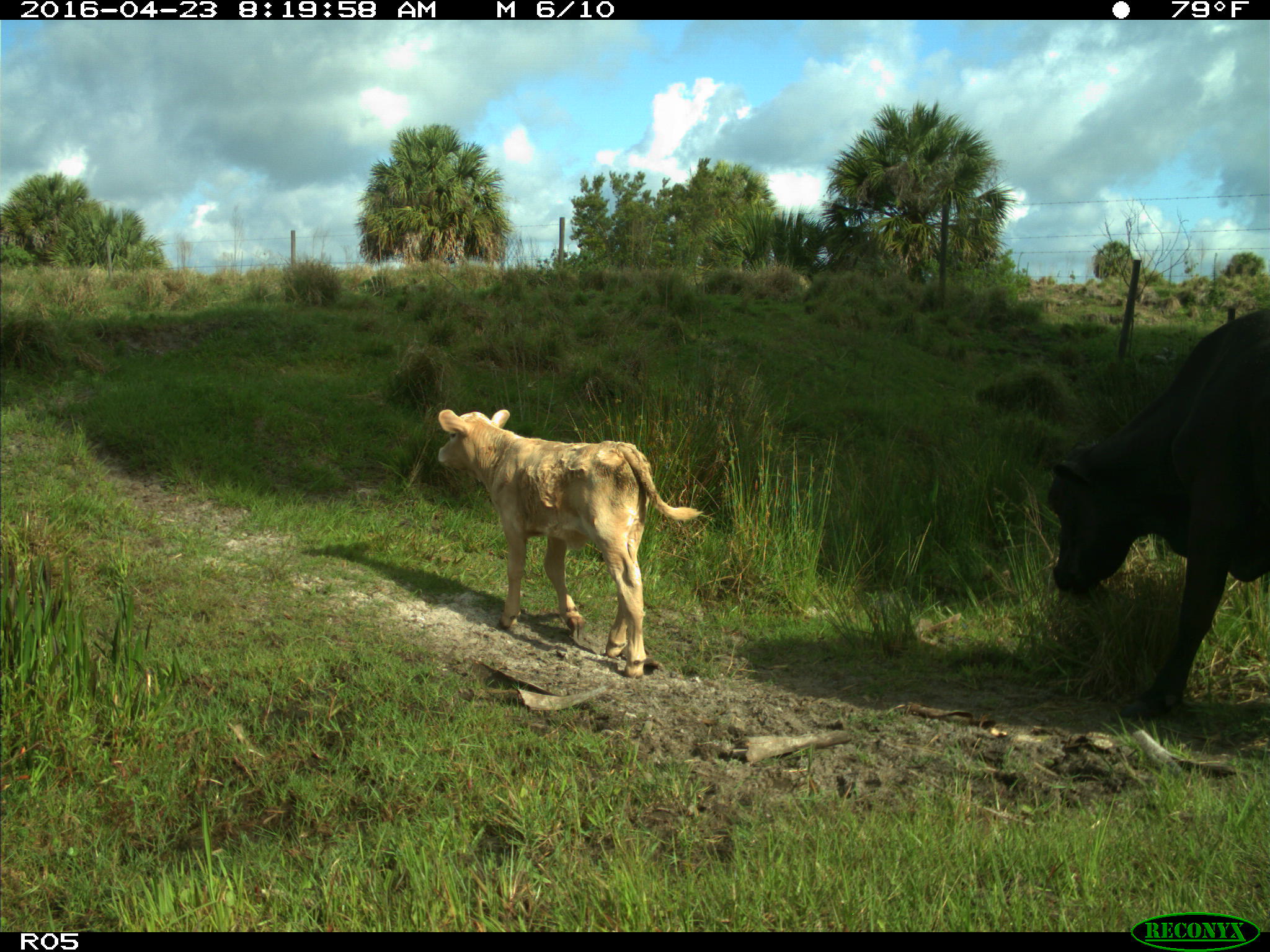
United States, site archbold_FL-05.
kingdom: Animalia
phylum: Chordata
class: Mammalia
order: Artiodactyla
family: Bovidae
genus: Bos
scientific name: Bos taurus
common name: domestic cow